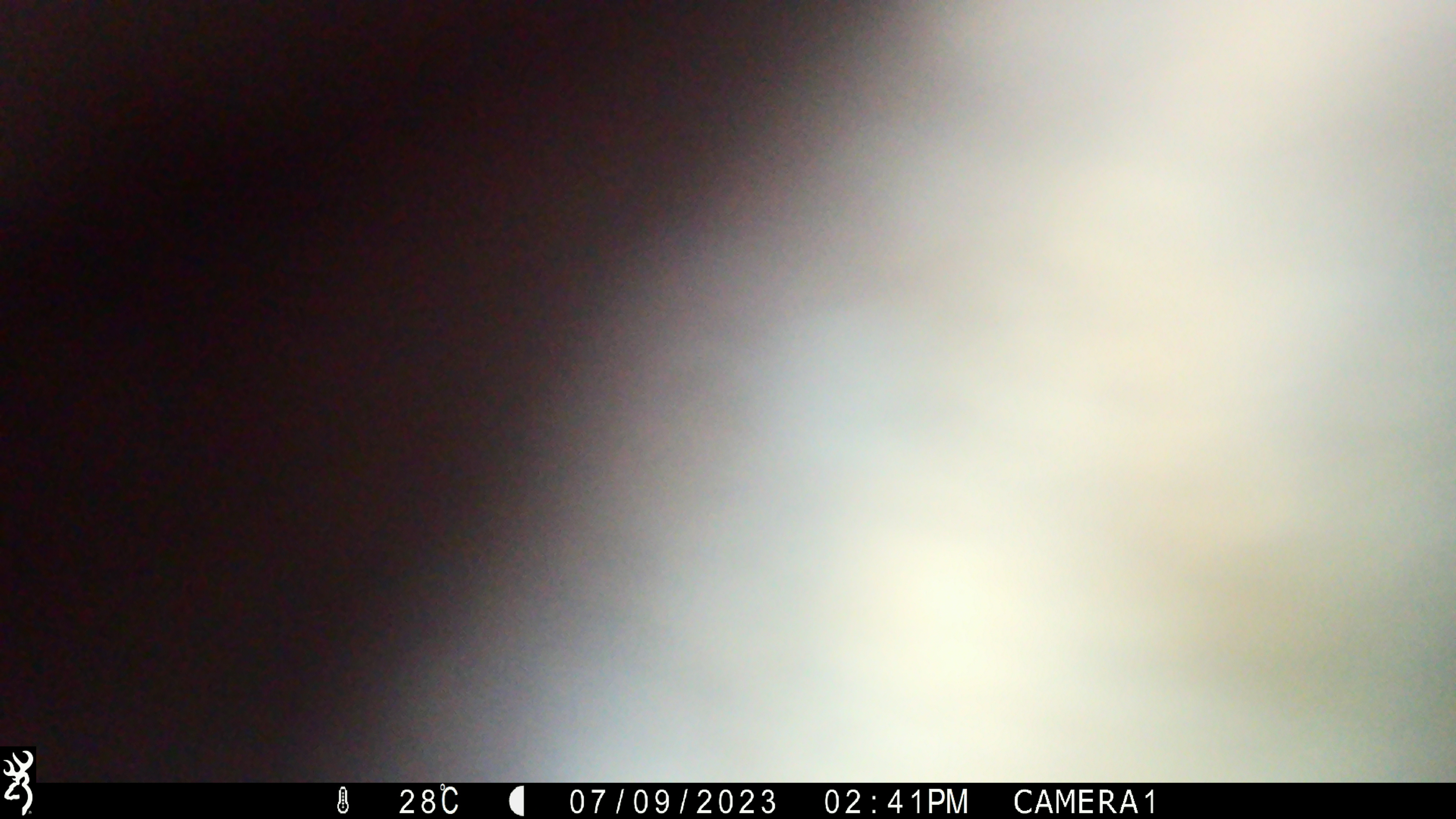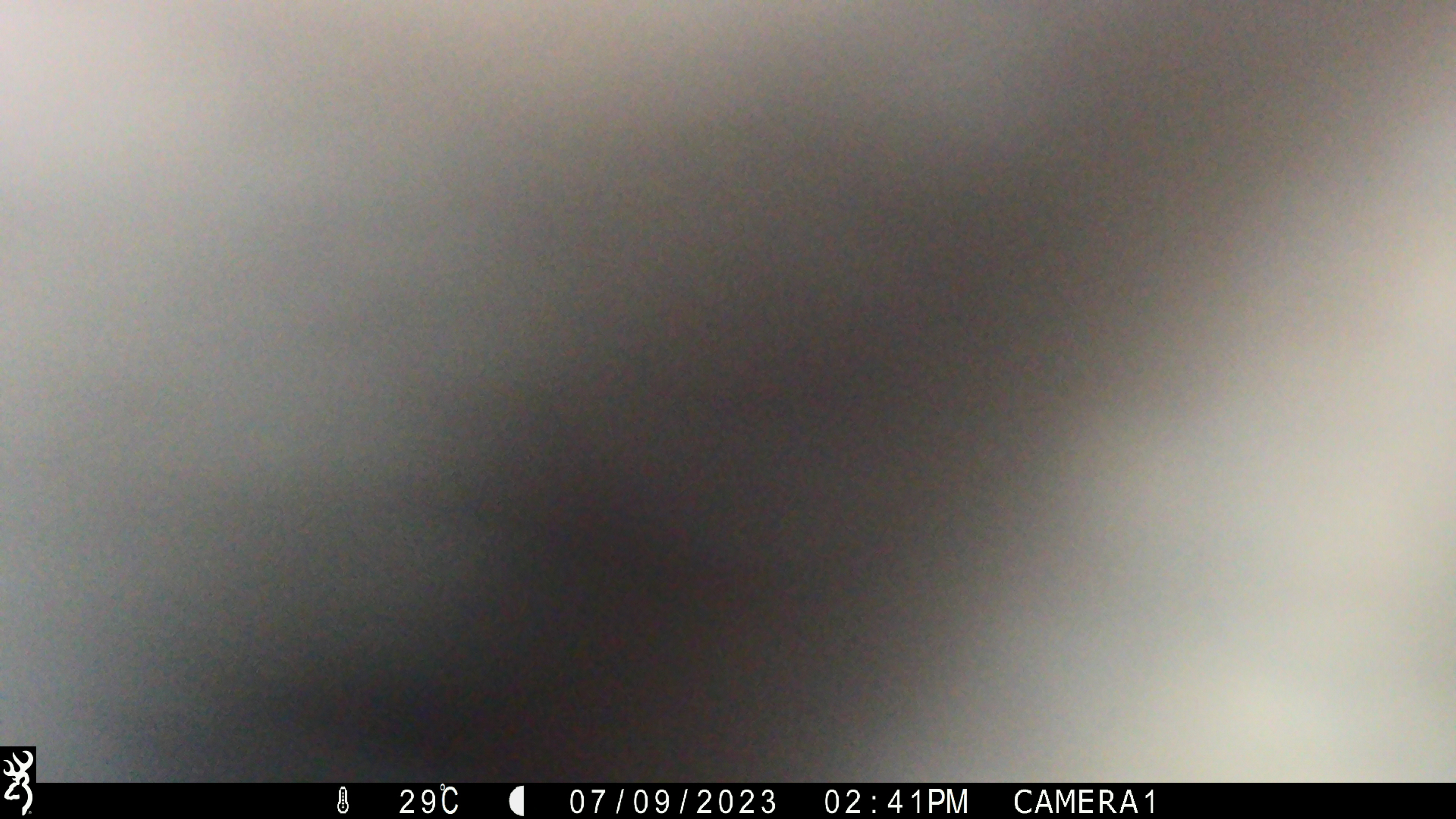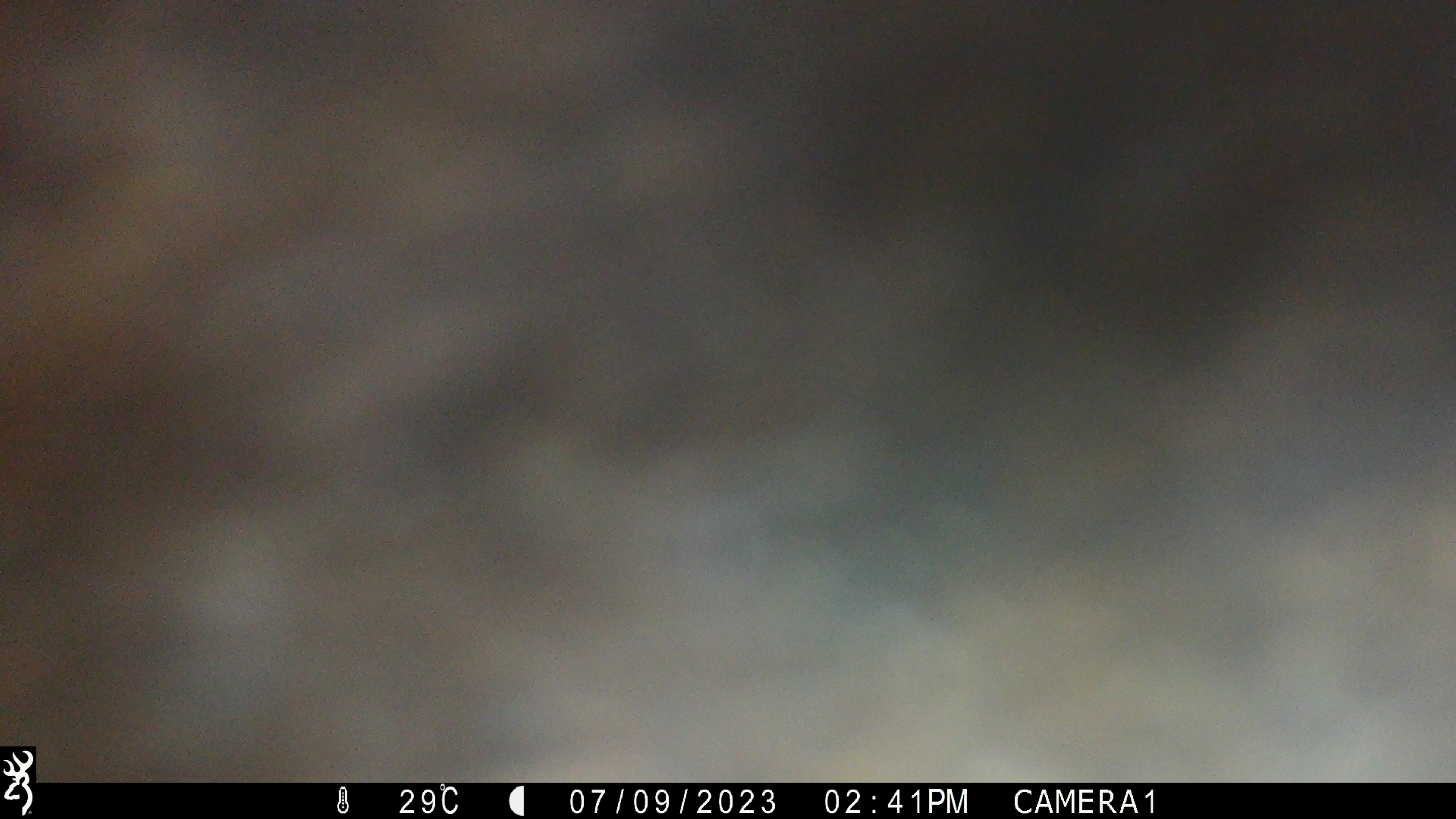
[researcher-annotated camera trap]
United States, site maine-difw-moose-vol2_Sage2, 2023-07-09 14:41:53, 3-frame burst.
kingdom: Animalia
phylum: Chordata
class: Mammalia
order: Artiodactyla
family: Cervidae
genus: Alces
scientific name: Alces alces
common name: moose